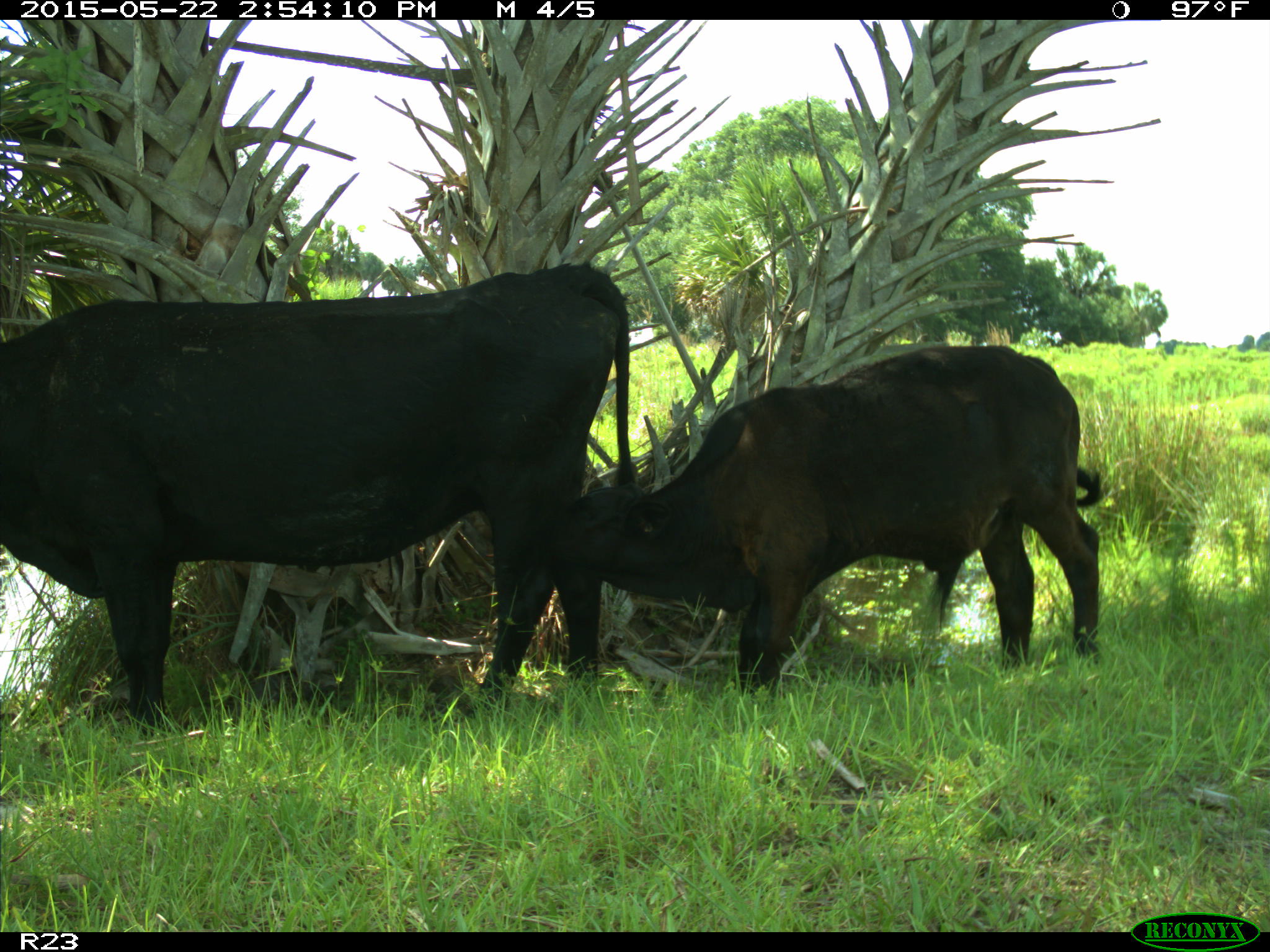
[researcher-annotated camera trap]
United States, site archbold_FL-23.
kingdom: Animalia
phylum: Chordata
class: Mammalia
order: Artiodactyla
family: Bovidae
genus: Bos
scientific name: Bos taurus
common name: domestic cow